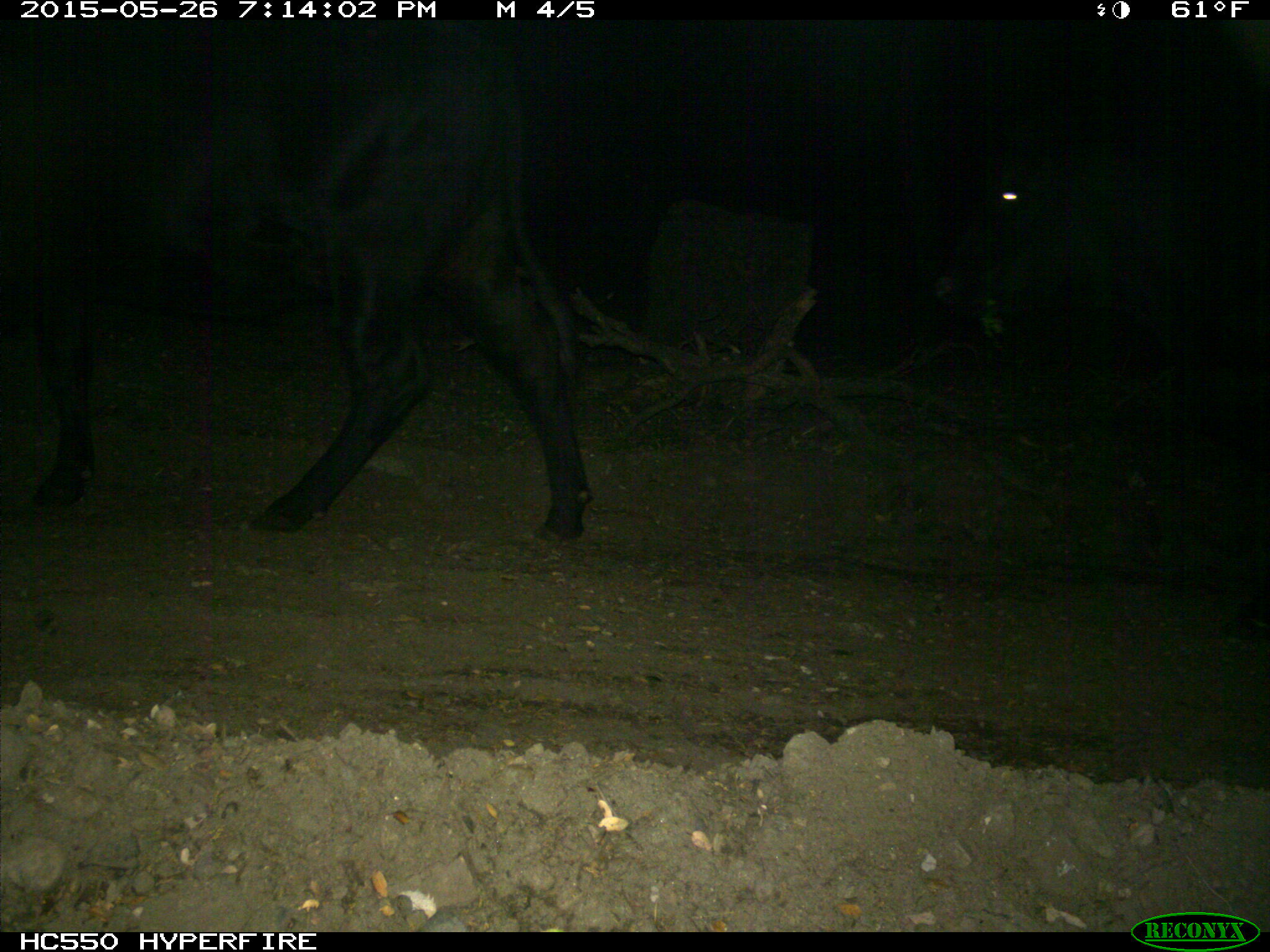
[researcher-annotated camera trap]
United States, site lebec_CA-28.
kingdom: Animalia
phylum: Chordata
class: Mammalia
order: Artiodactyla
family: Bovidae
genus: Bos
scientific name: Bos taurus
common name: domestic cow